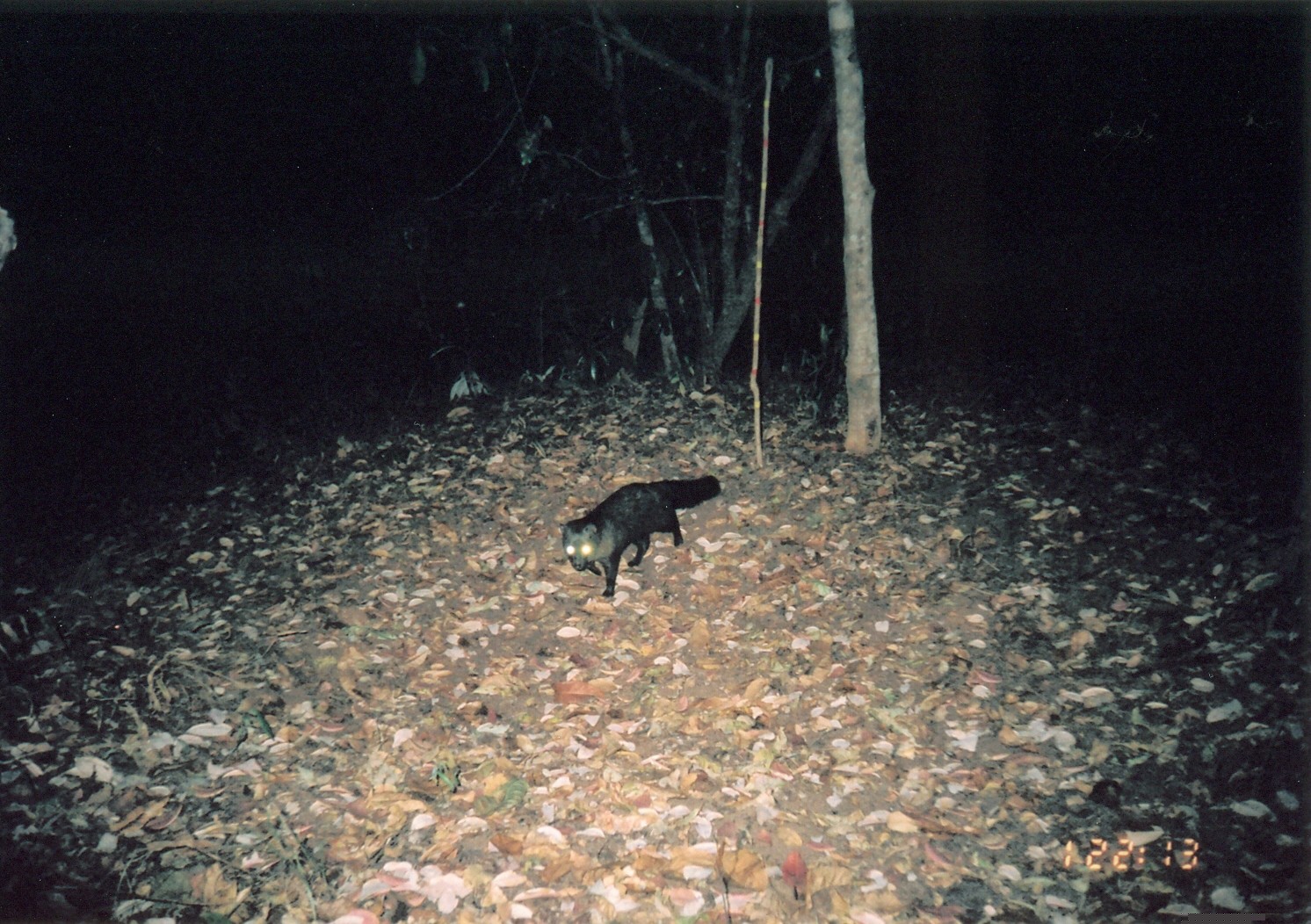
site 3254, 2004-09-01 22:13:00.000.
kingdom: Animalia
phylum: Chordata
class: Mammalia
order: Carnivora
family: Herpestidae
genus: Bdeogale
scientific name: Bdeogale crassicauda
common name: bushy-tailed mongoose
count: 1